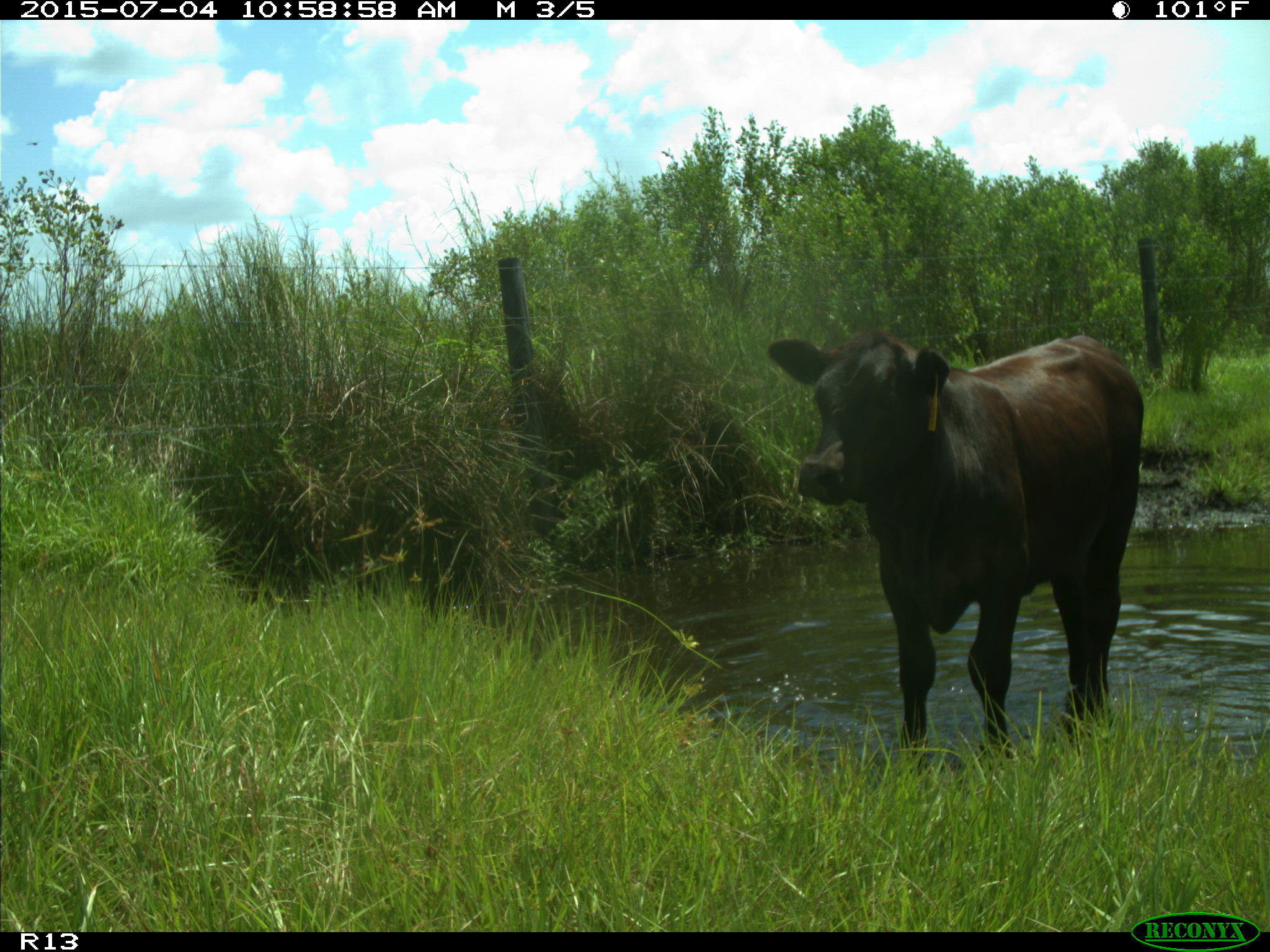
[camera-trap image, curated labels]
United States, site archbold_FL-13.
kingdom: Animalia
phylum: Chordata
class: Mammalia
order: Artiodactyla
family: Bovidae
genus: Bos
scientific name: Bos taurus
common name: domestic cow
Bos taurus (domestic cow).